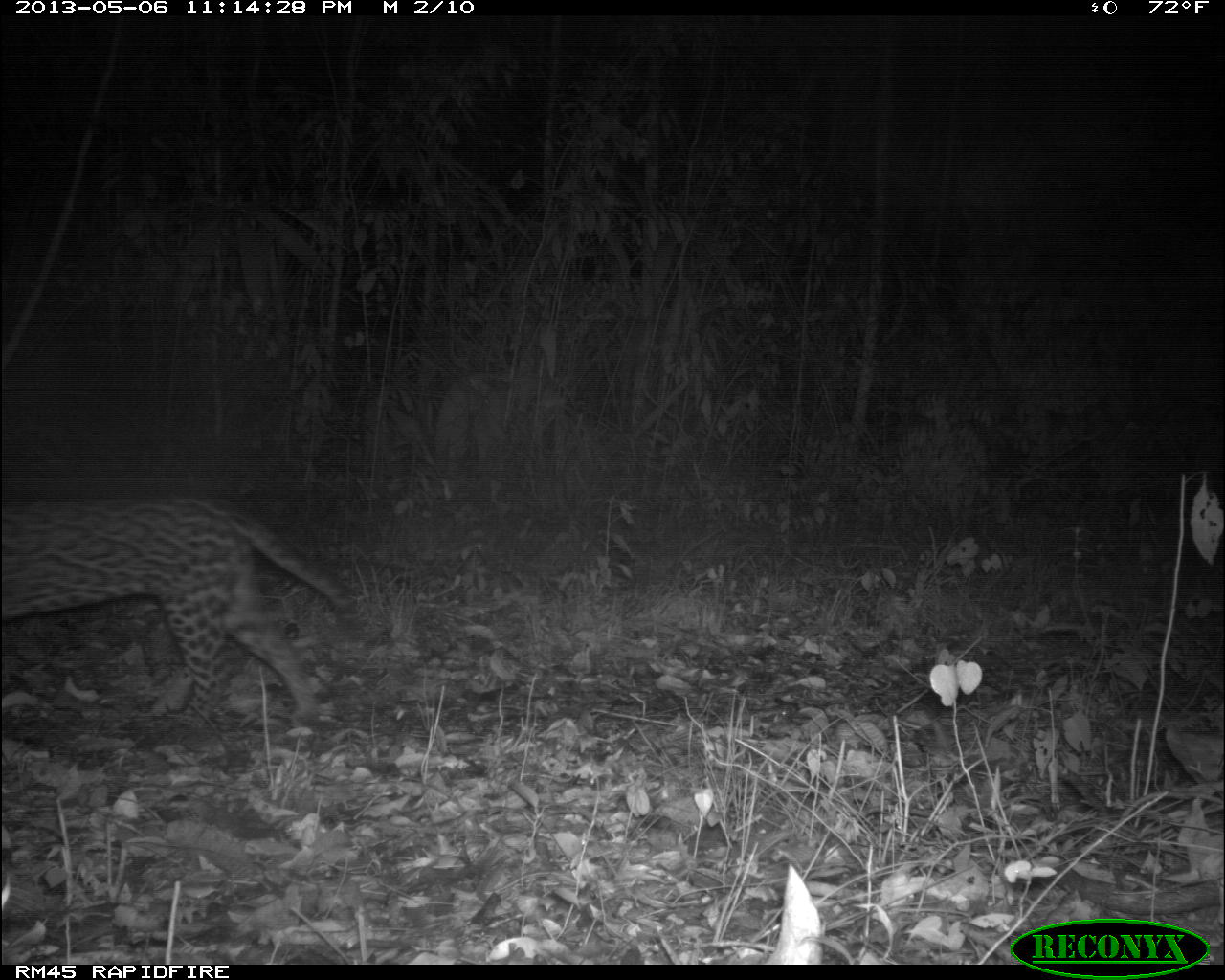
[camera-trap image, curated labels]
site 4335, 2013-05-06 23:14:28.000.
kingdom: Animalia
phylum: Chordata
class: Mammalia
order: Carnivora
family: Felidae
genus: Leopardus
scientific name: Leopardus pardalis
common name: ocelot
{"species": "Leopardus pardalis (ocelot)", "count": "1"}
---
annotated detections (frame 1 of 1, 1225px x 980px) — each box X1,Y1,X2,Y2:
leopardus pardalis: 0,495,356,730